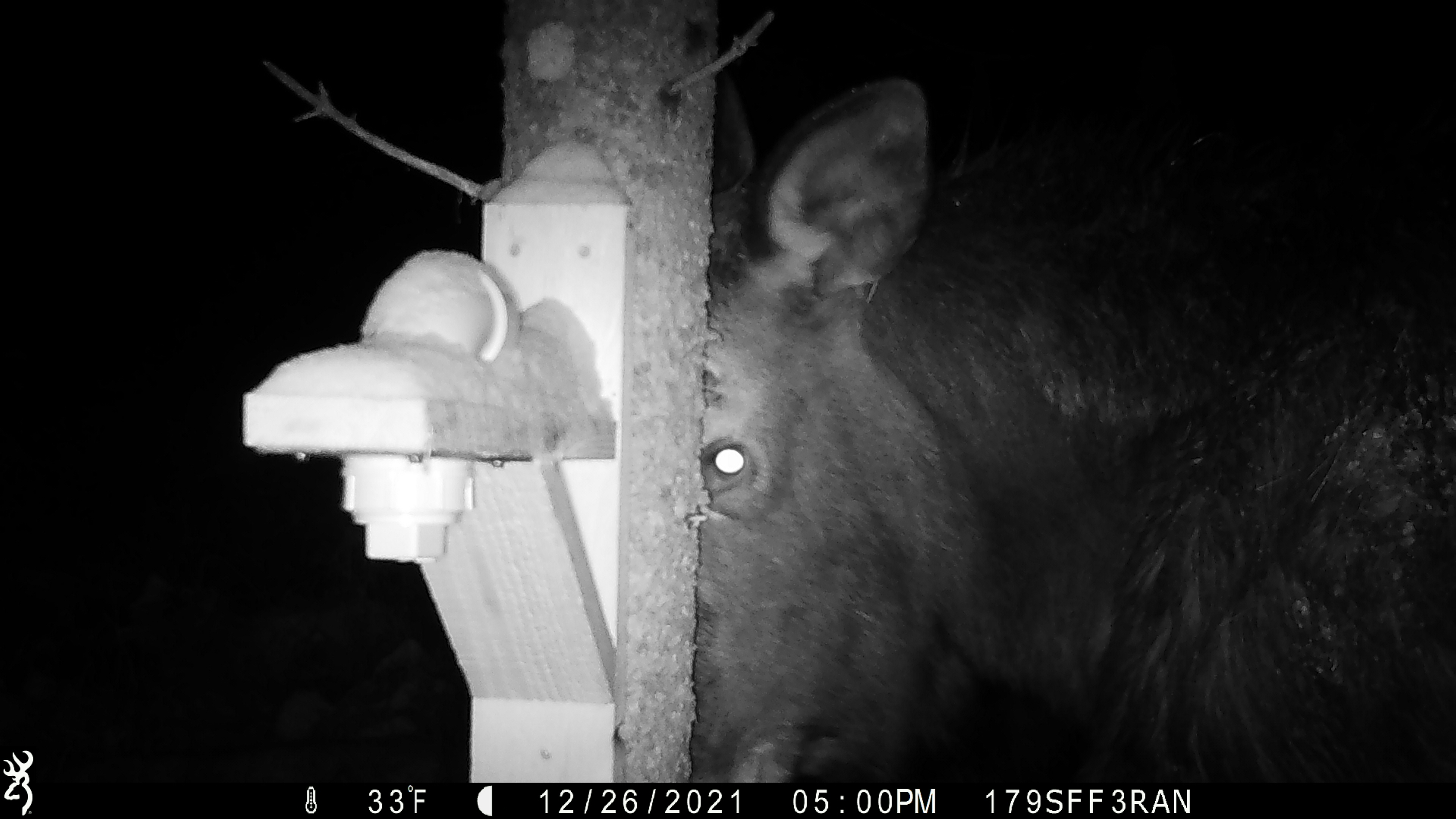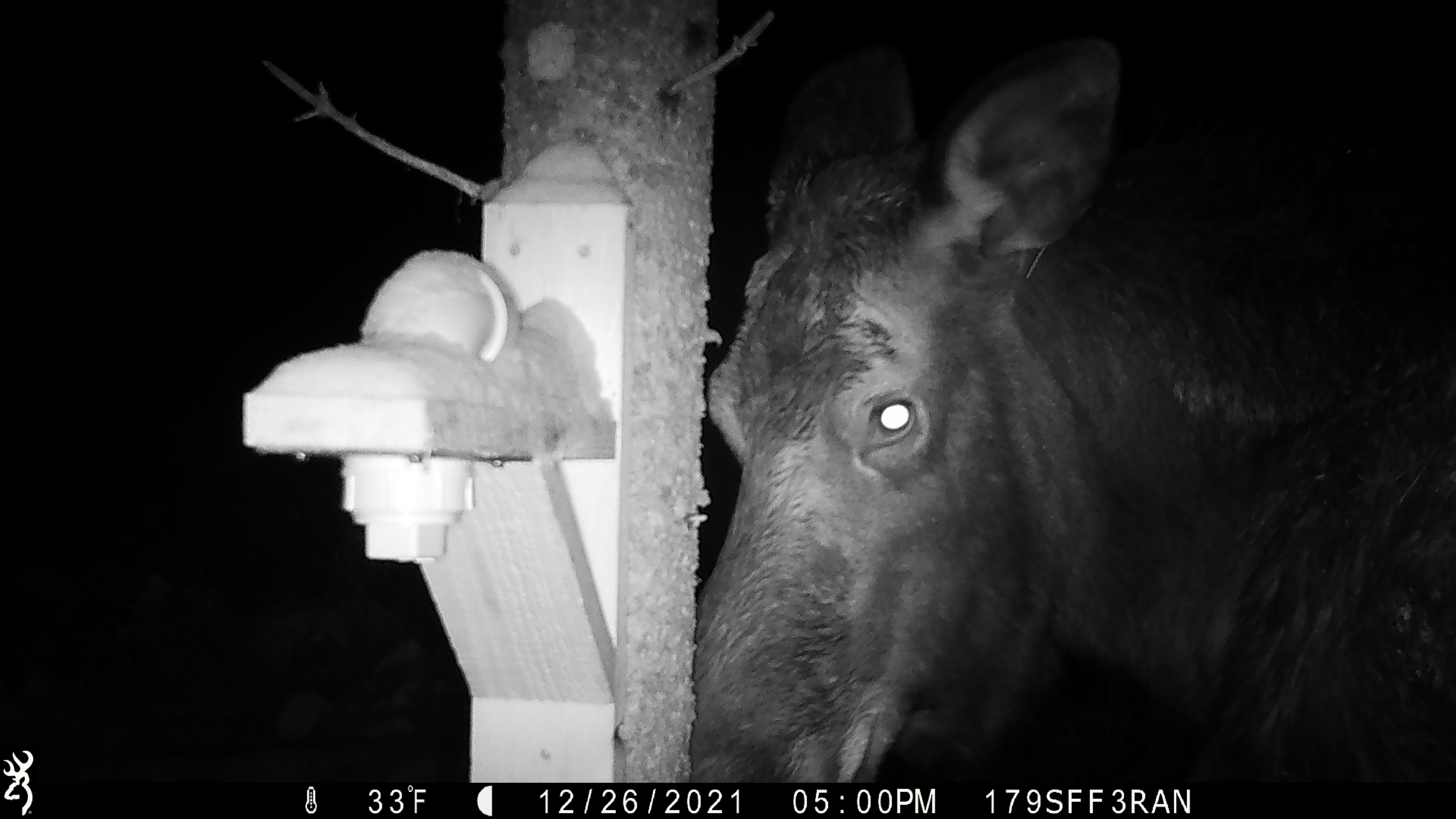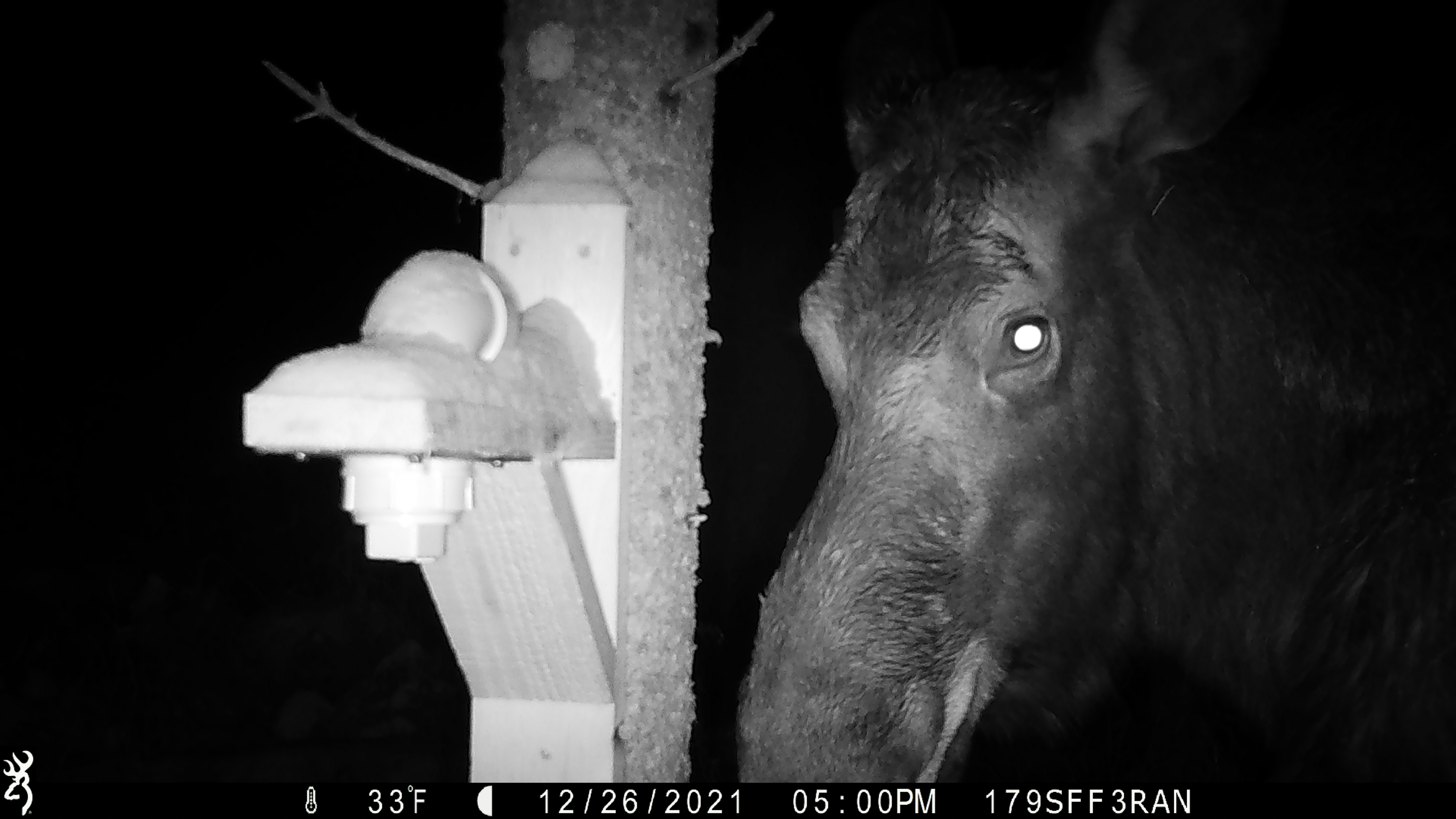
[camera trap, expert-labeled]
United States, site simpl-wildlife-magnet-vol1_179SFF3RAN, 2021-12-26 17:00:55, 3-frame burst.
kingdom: Animalia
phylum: Chordata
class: Mammalia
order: Artiodactyla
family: Cervidae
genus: Alces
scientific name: Alces alces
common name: moose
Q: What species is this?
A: Moose (Alces alces).